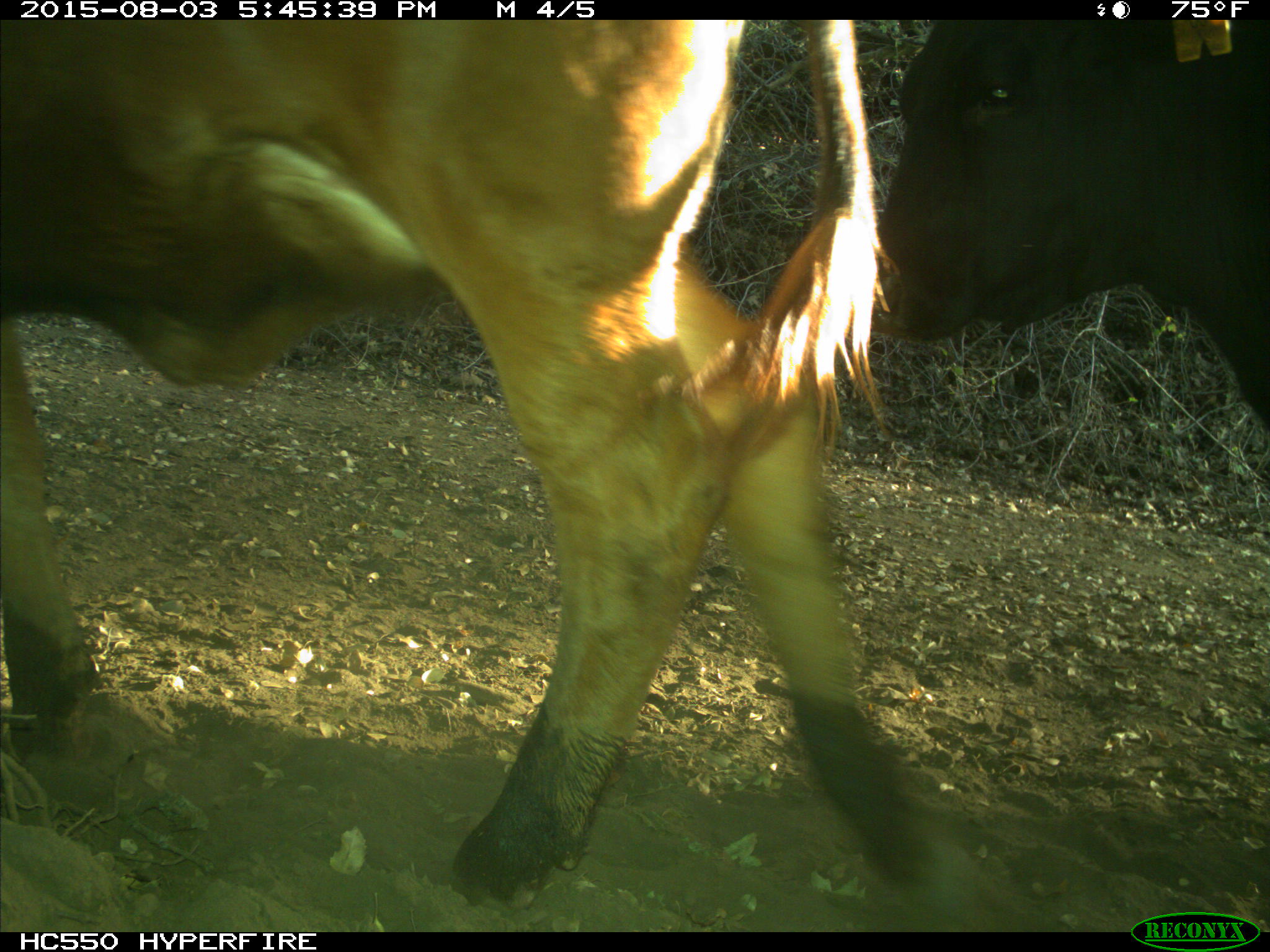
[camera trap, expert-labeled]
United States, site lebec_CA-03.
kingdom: Animalia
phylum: Chordata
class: Mammalia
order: Artiodactyla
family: Bovidae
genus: Bos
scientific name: Bos taurus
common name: domestic cow